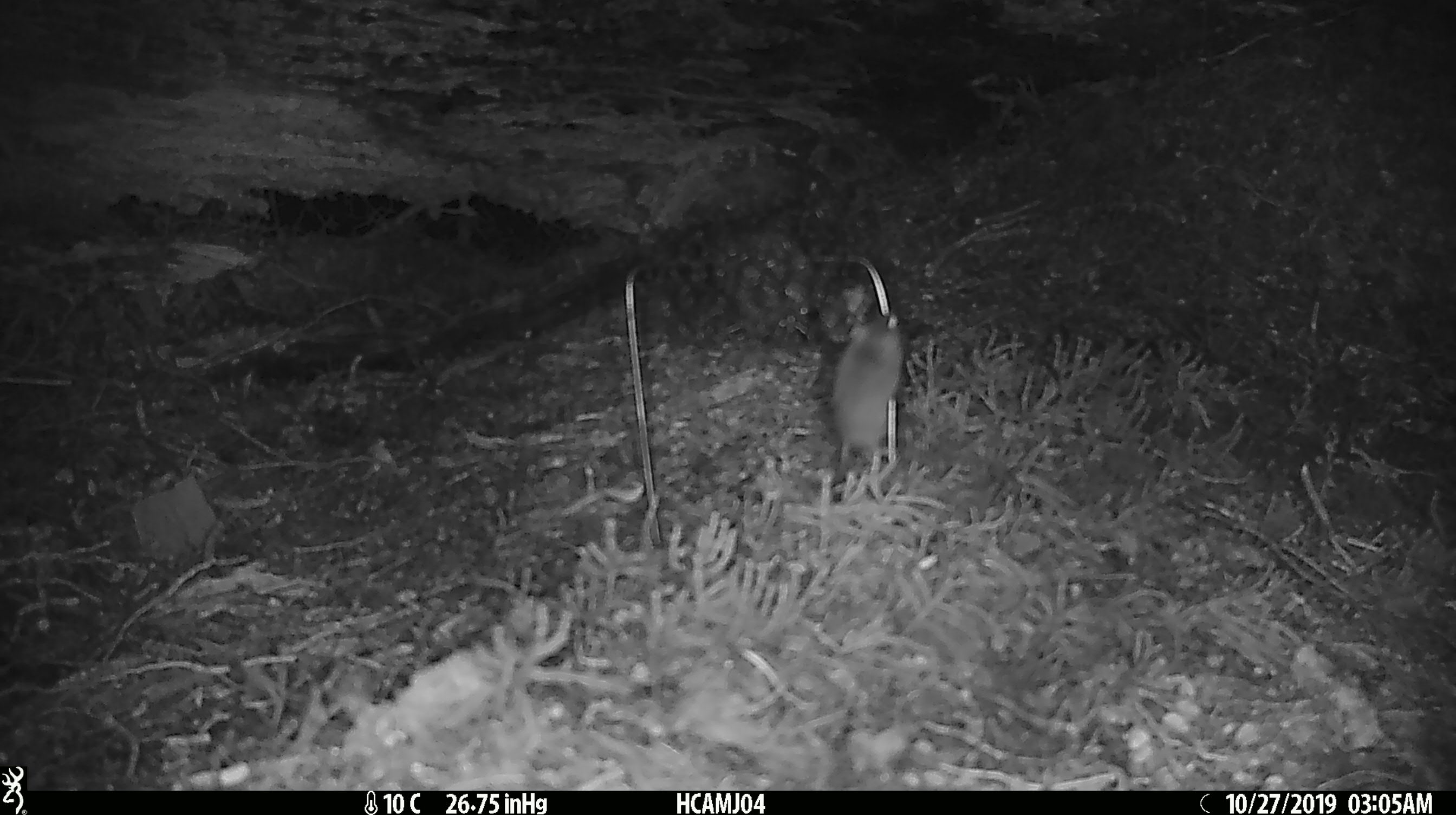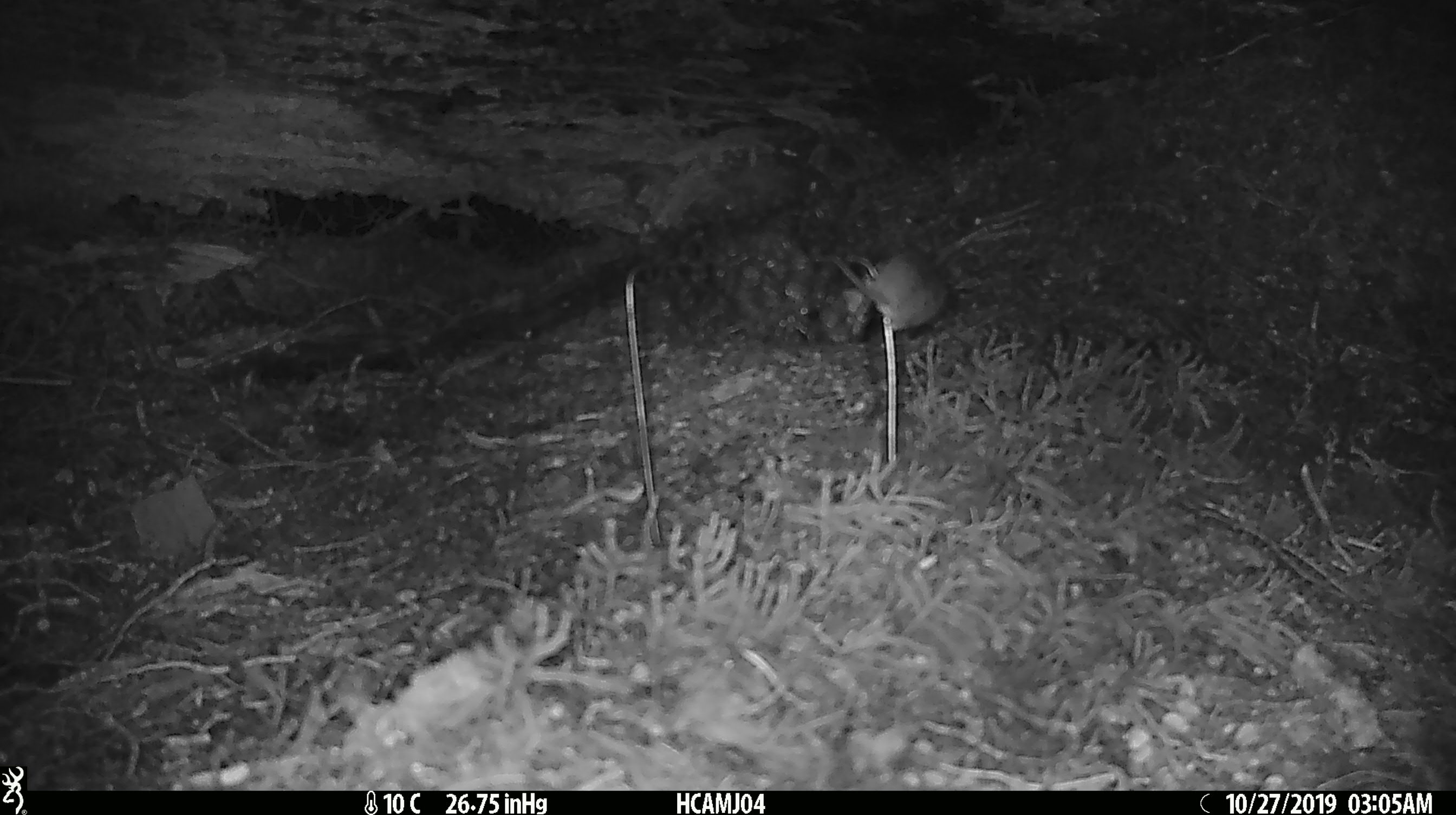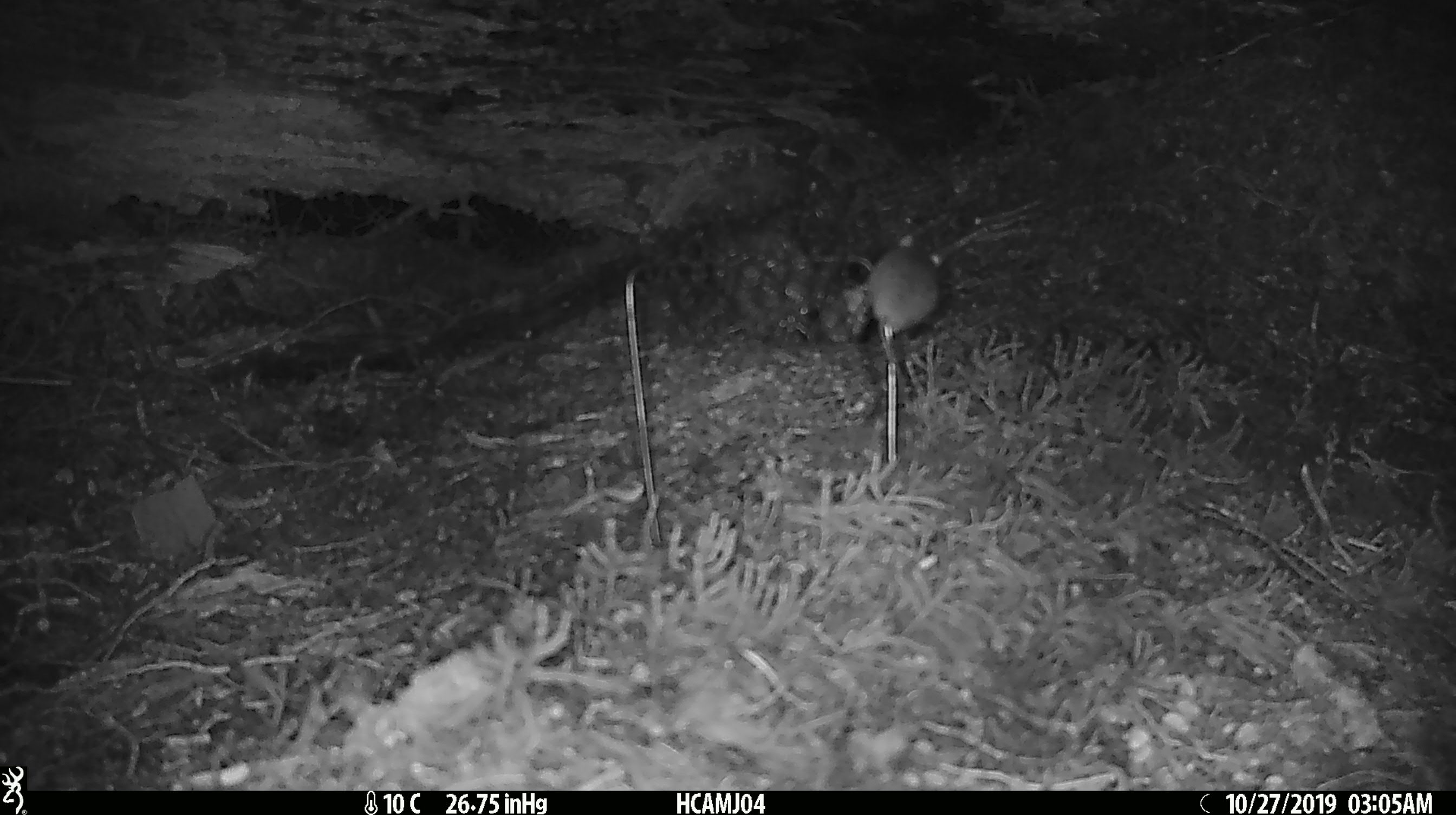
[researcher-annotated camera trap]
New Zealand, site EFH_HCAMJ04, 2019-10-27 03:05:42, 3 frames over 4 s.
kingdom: Animalia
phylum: Chordata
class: Mammalia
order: Rodentia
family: Muridae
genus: Mus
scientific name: Mus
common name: mouse